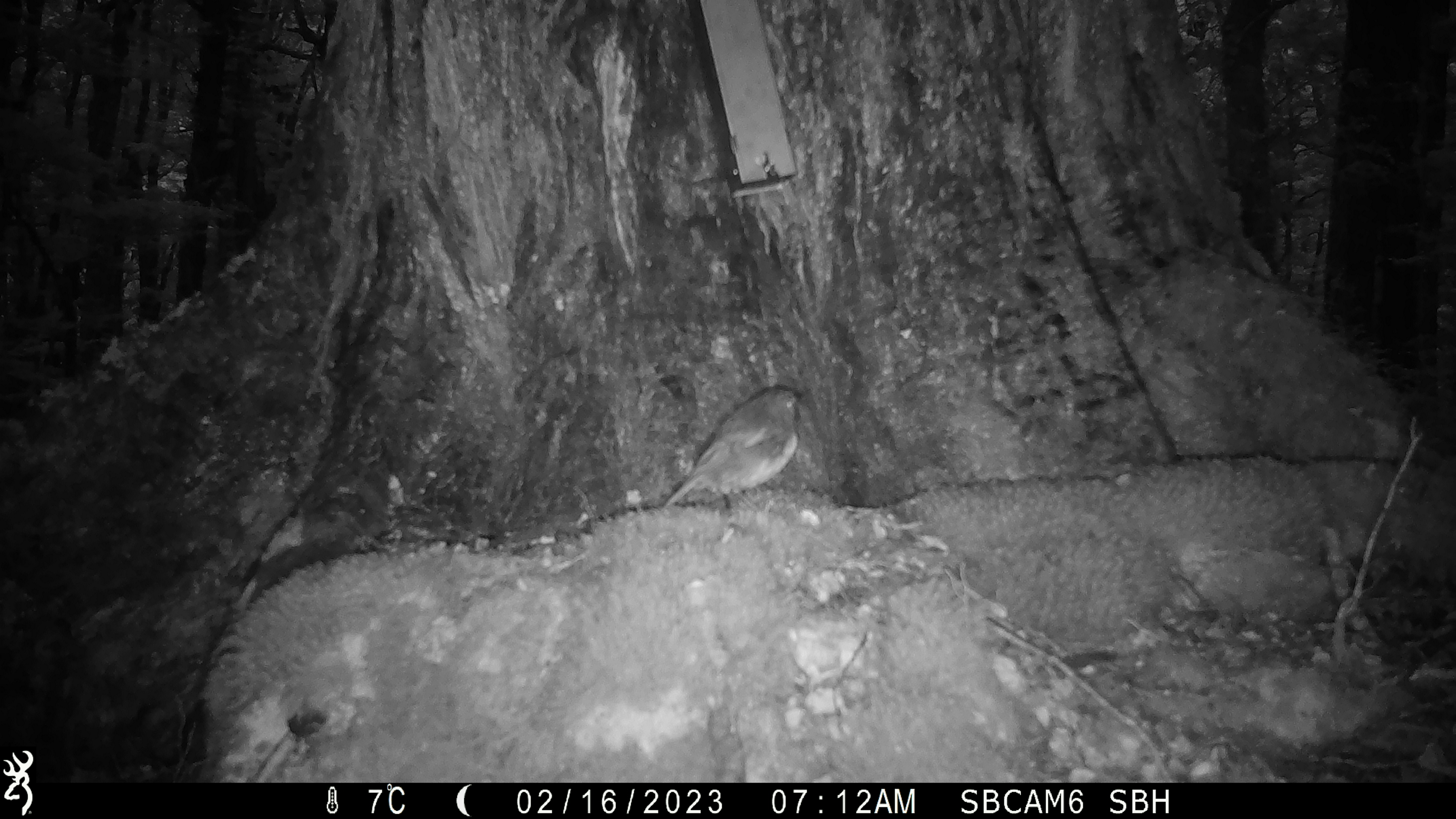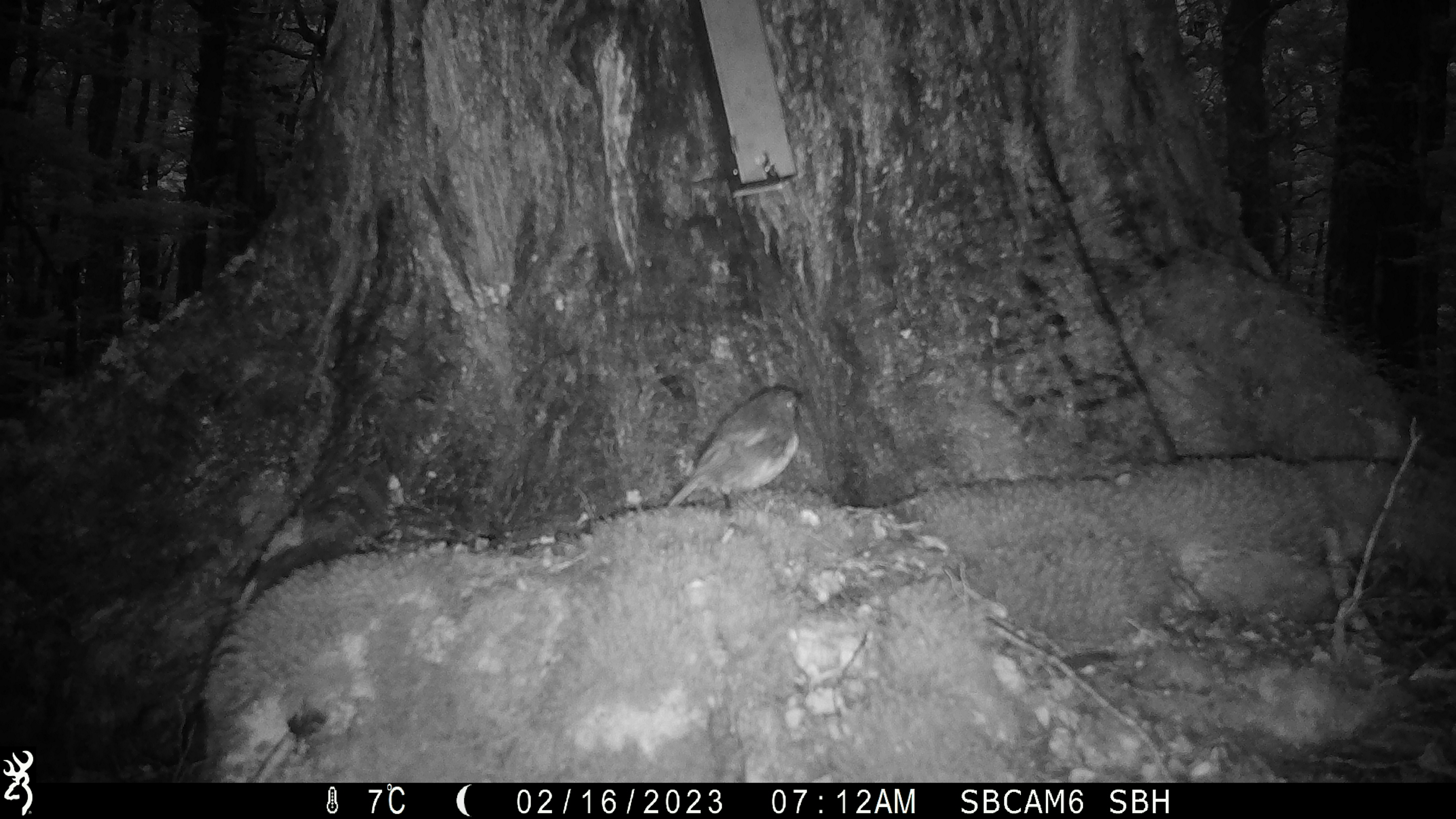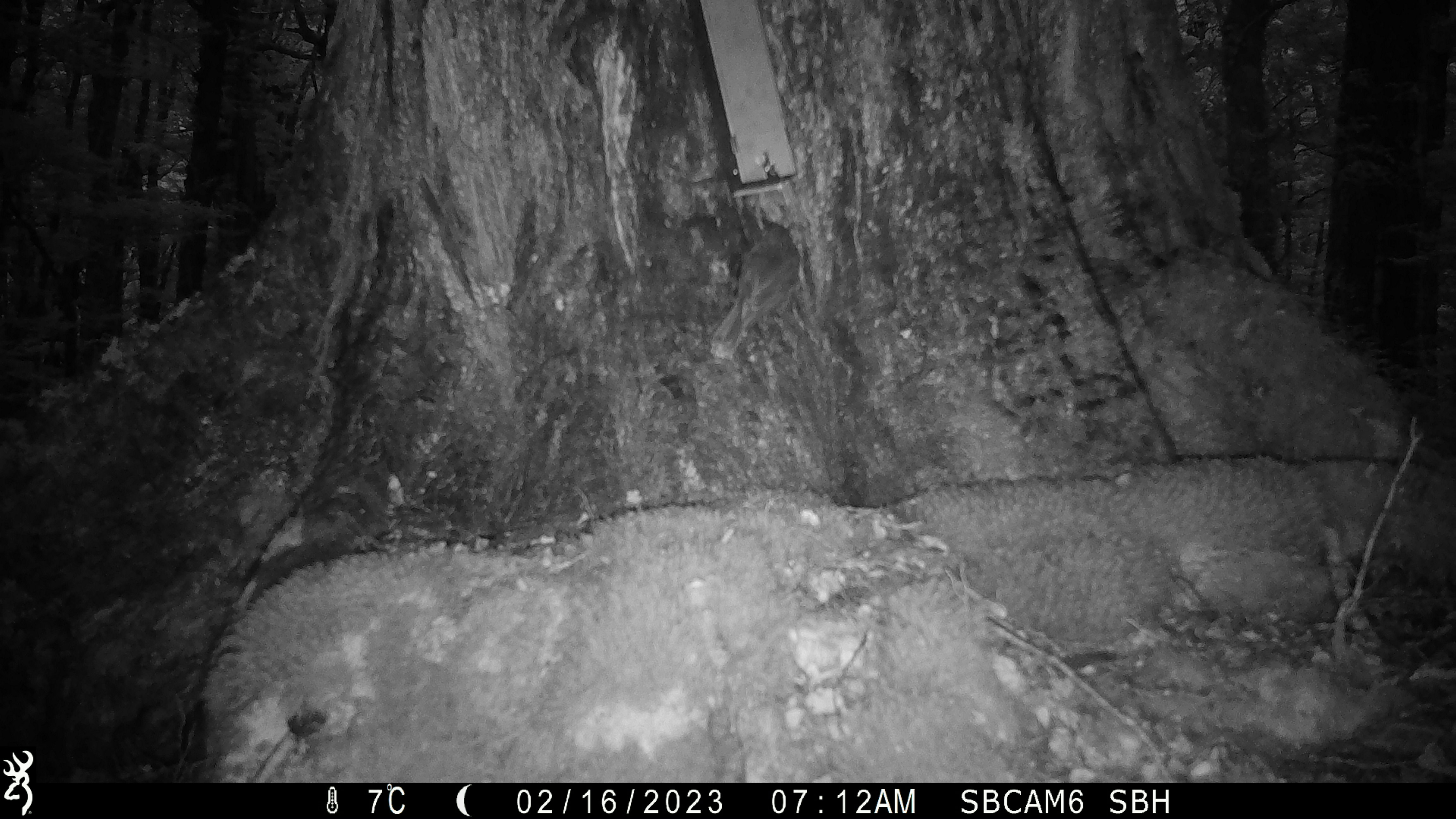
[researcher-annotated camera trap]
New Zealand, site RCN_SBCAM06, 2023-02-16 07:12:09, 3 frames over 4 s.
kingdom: Animalia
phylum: Chordata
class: Aves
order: Passeriformes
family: Petroicidae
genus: Petroica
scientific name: Petroica australis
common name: new zealand robin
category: robin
Robin (new zealand robin) (Petroica australis).